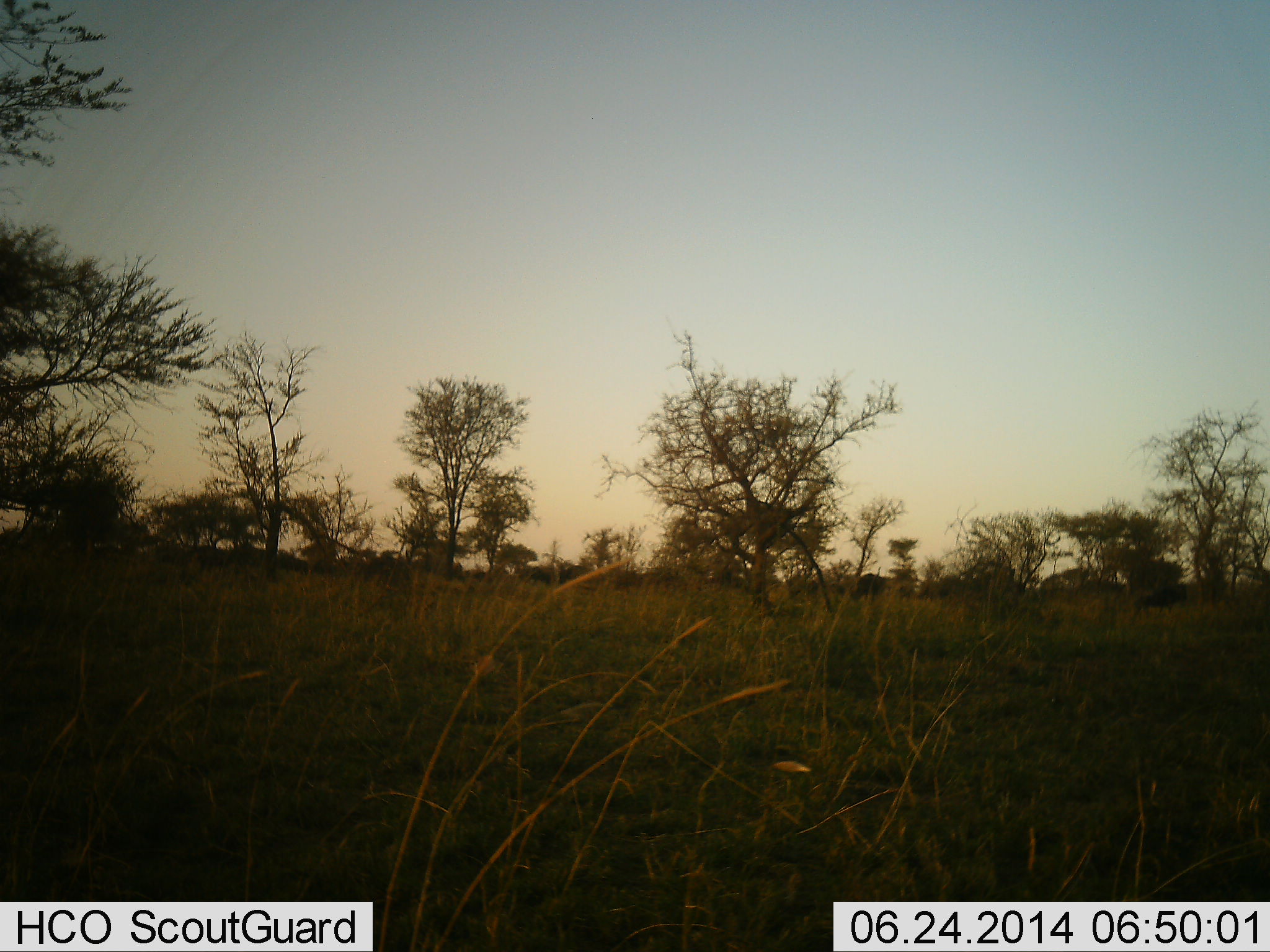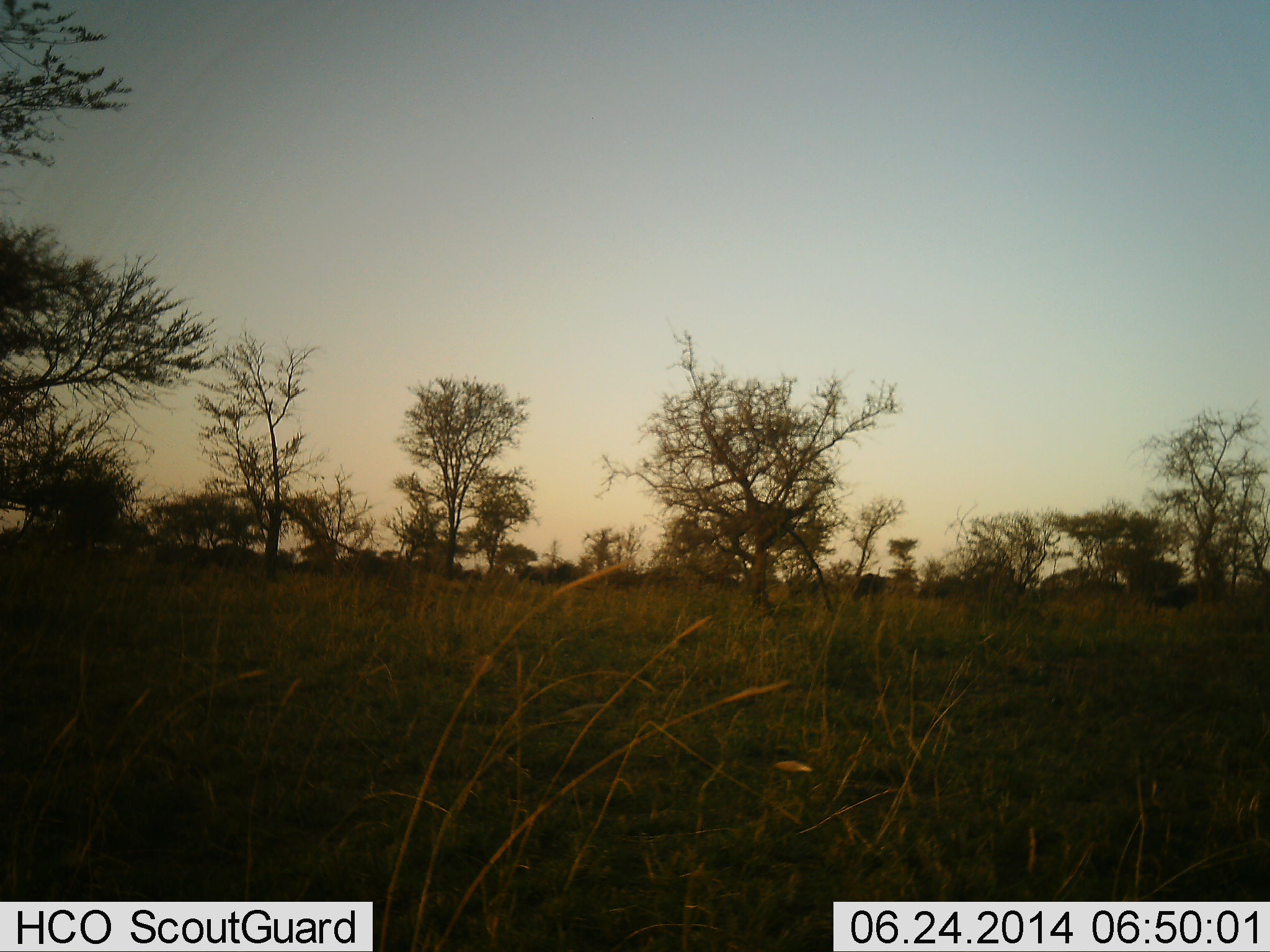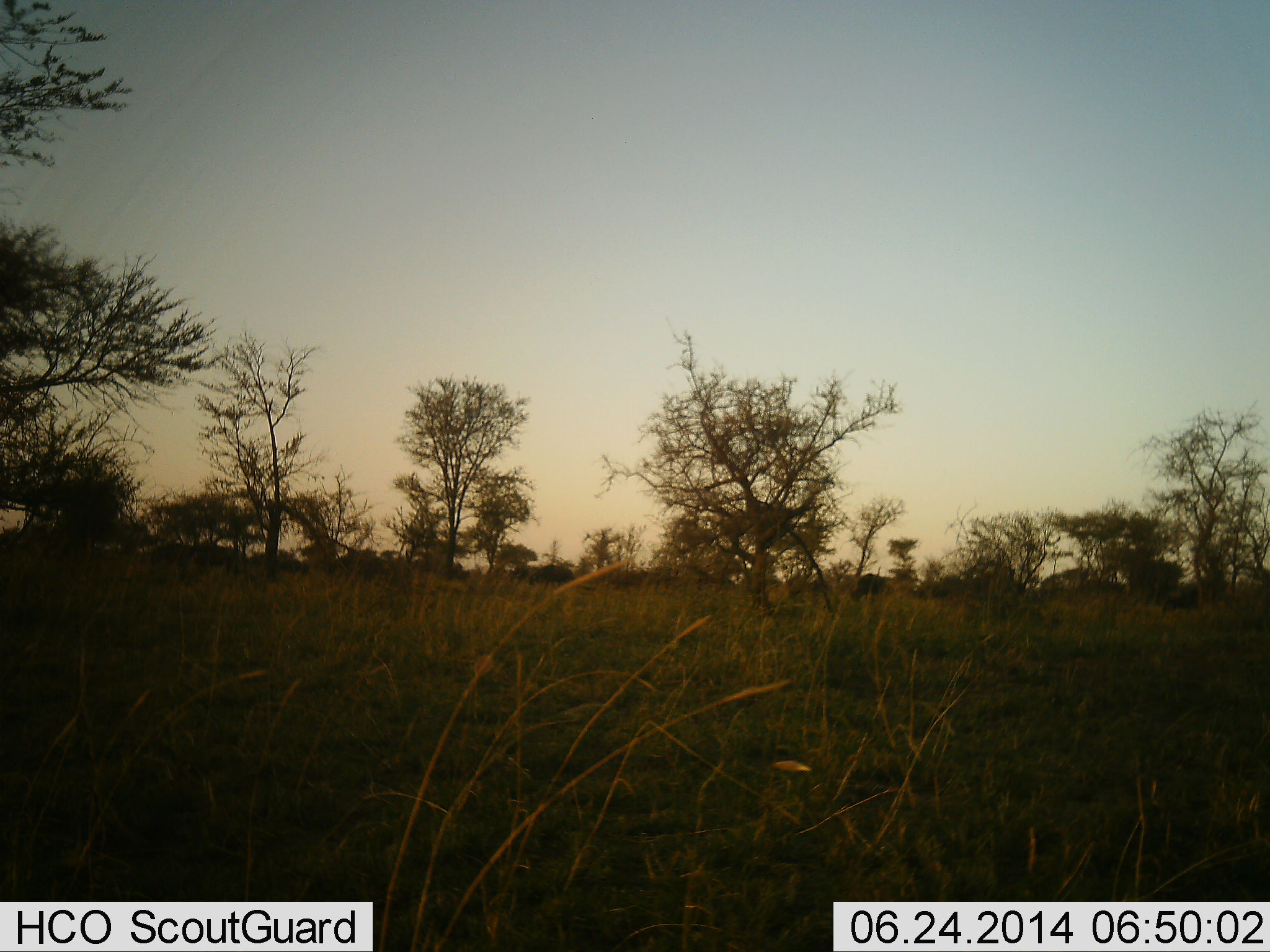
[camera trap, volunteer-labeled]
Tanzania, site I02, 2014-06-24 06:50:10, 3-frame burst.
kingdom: Animalia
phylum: Chordata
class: Mammalia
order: Artiodactyla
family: Bovidae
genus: Connochaetes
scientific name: Connochaetes taurinus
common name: blue wildebeest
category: wildebeest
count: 11-50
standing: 11%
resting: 0%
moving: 89%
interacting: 0%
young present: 0%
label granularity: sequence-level